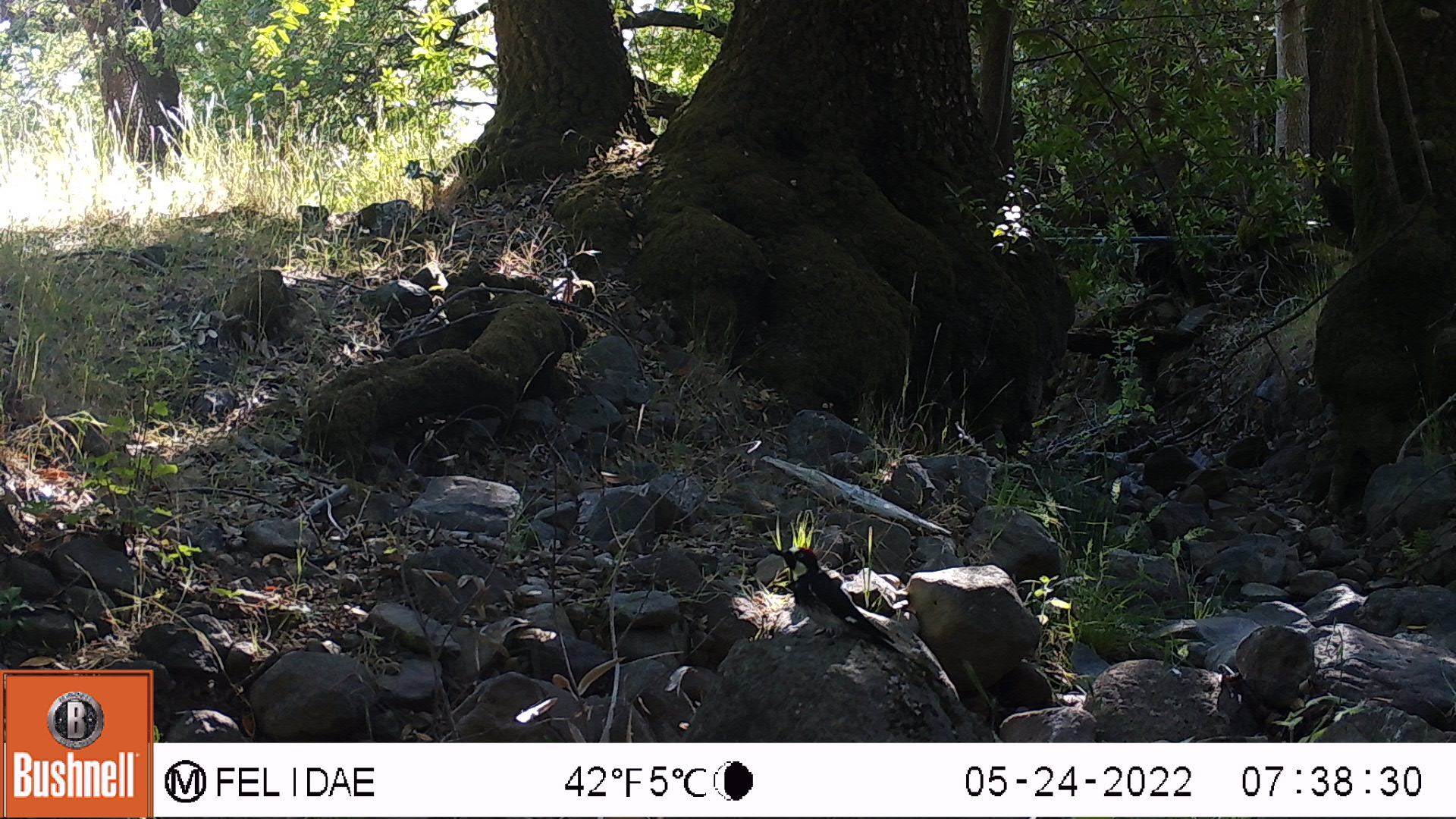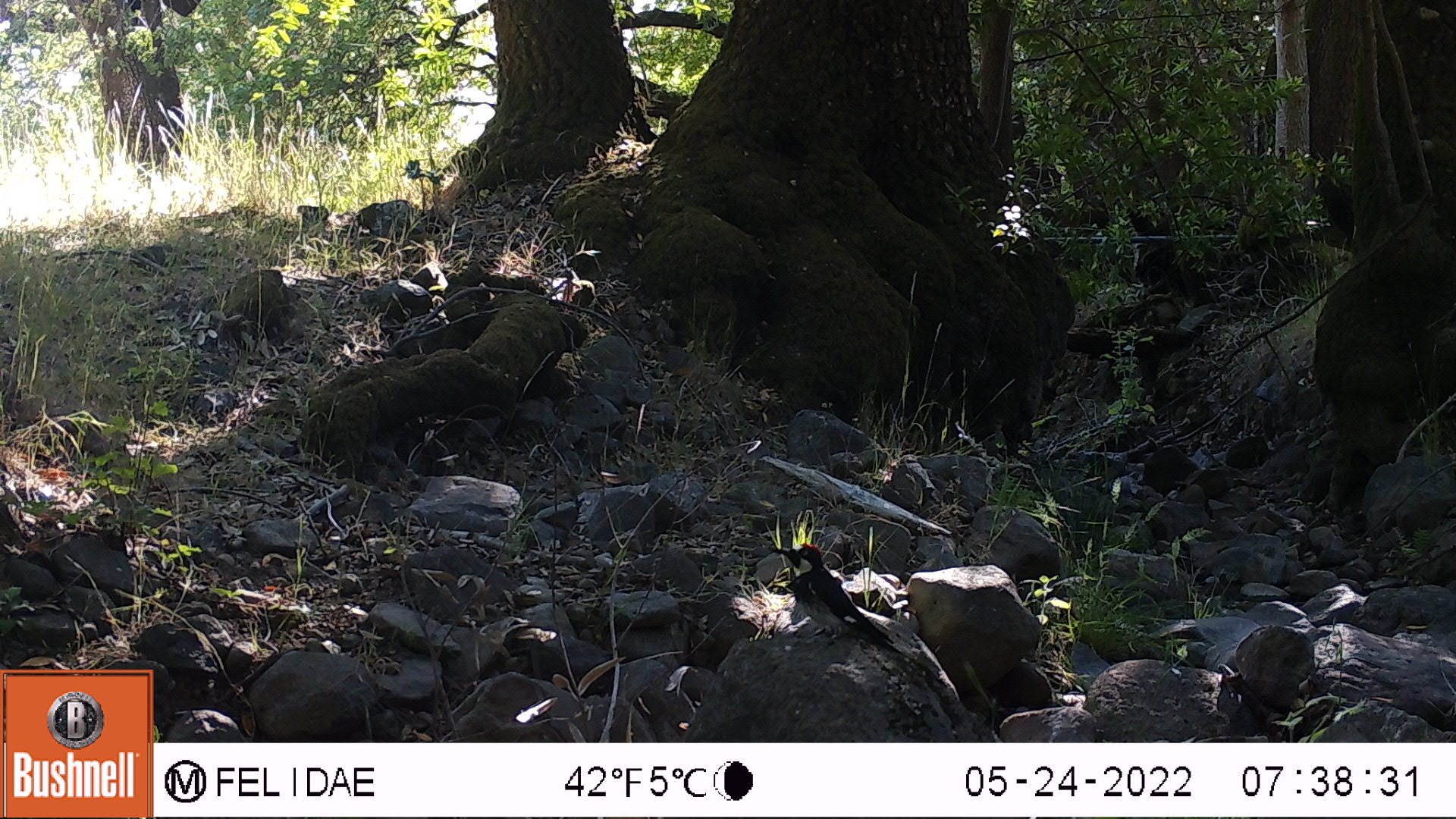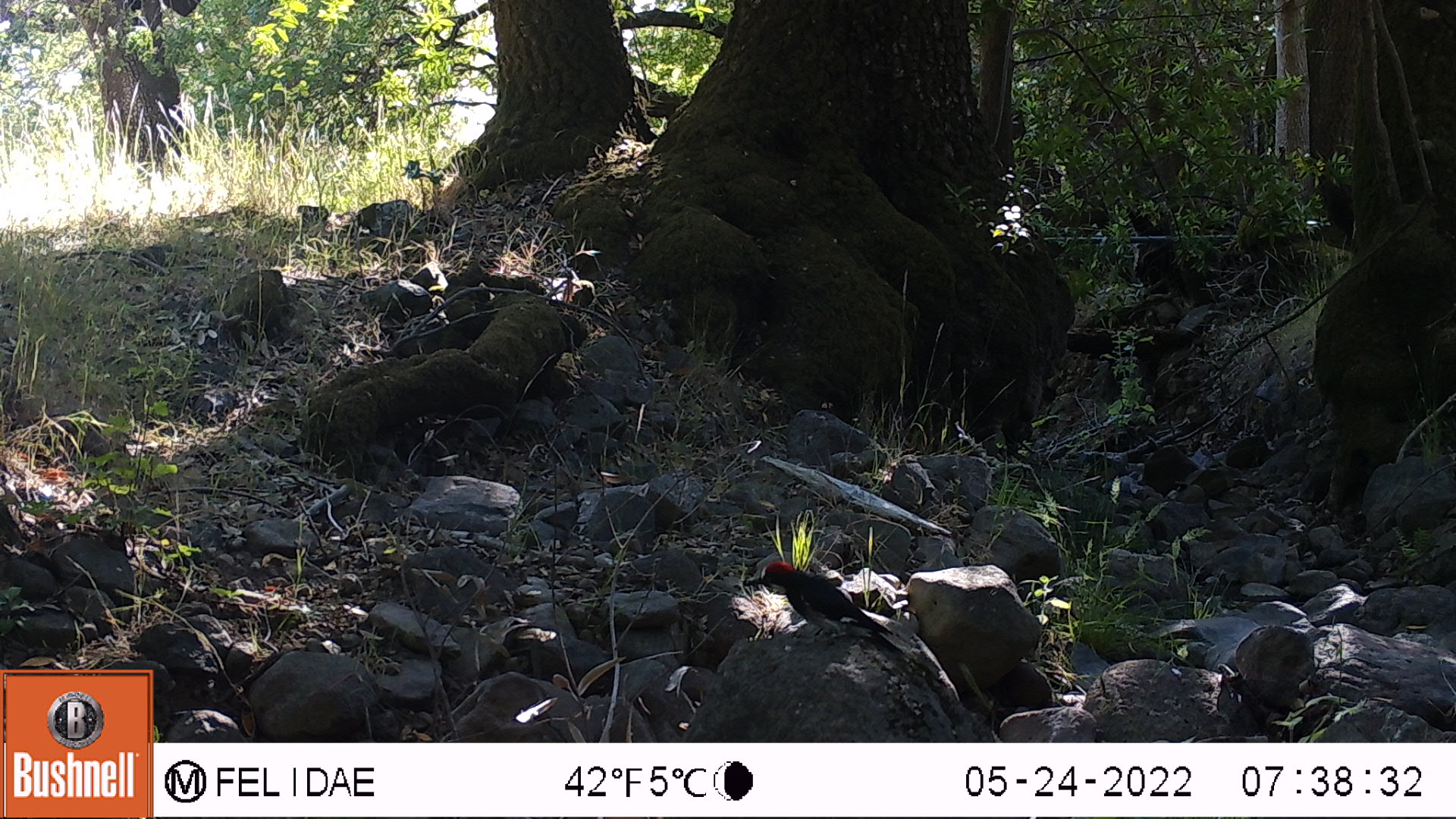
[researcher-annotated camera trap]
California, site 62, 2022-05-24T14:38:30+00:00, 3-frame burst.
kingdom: Animalia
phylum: Chordata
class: Aves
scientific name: Aves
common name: bird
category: unknown bird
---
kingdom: Animalia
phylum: Chordata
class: Aves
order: Piciformes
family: Picidae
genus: Melanerpes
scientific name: Melanerpes formicivorus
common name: acorn woodpecker